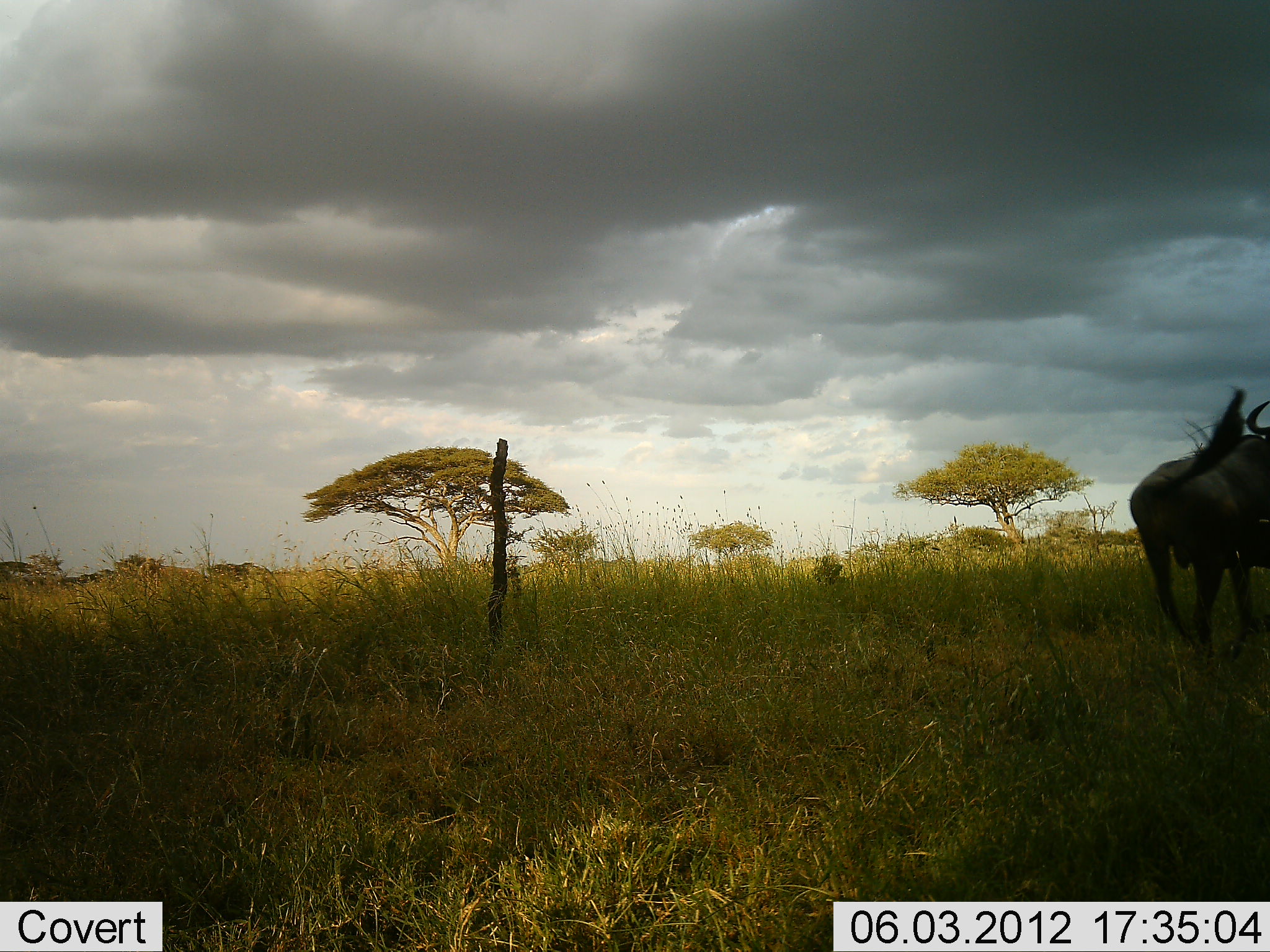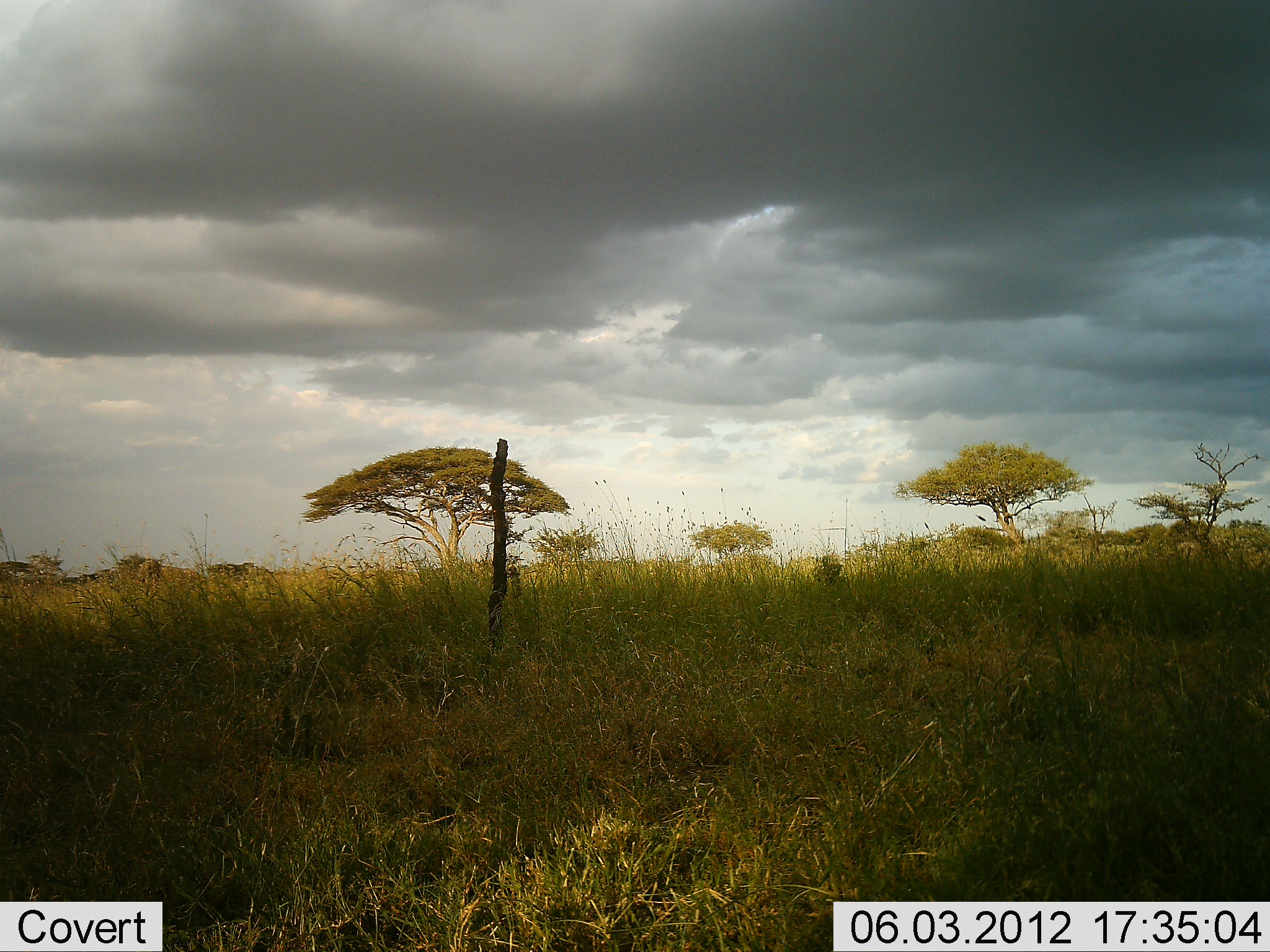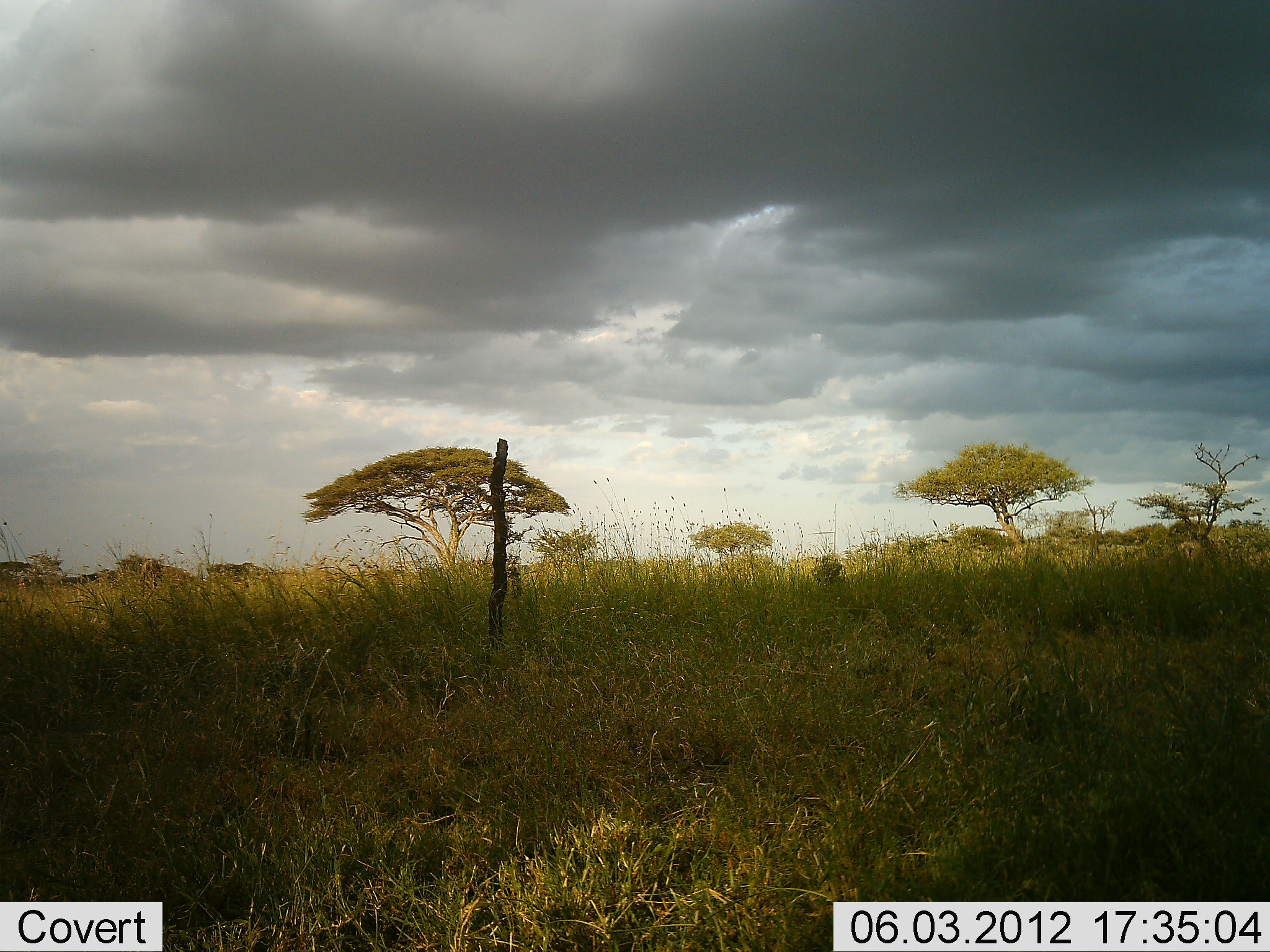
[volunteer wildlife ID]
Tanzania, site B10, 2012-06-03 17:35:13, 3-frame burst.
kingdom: Animalia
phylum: Chordata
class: Mammalia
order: Artiodactyla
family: Bovidae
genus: Connochaetes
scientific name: Connochaetes taurinus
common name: blue wildebeest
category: wildebeest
Wildebeest (blue wildebeest) (Connochaetes taurinus), count 1. Behavior (volunteer vote fractions): standing 10%, resting 0%, moving 90%, interacting 0%. Young present (vote fraction): 0%. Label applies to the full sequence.